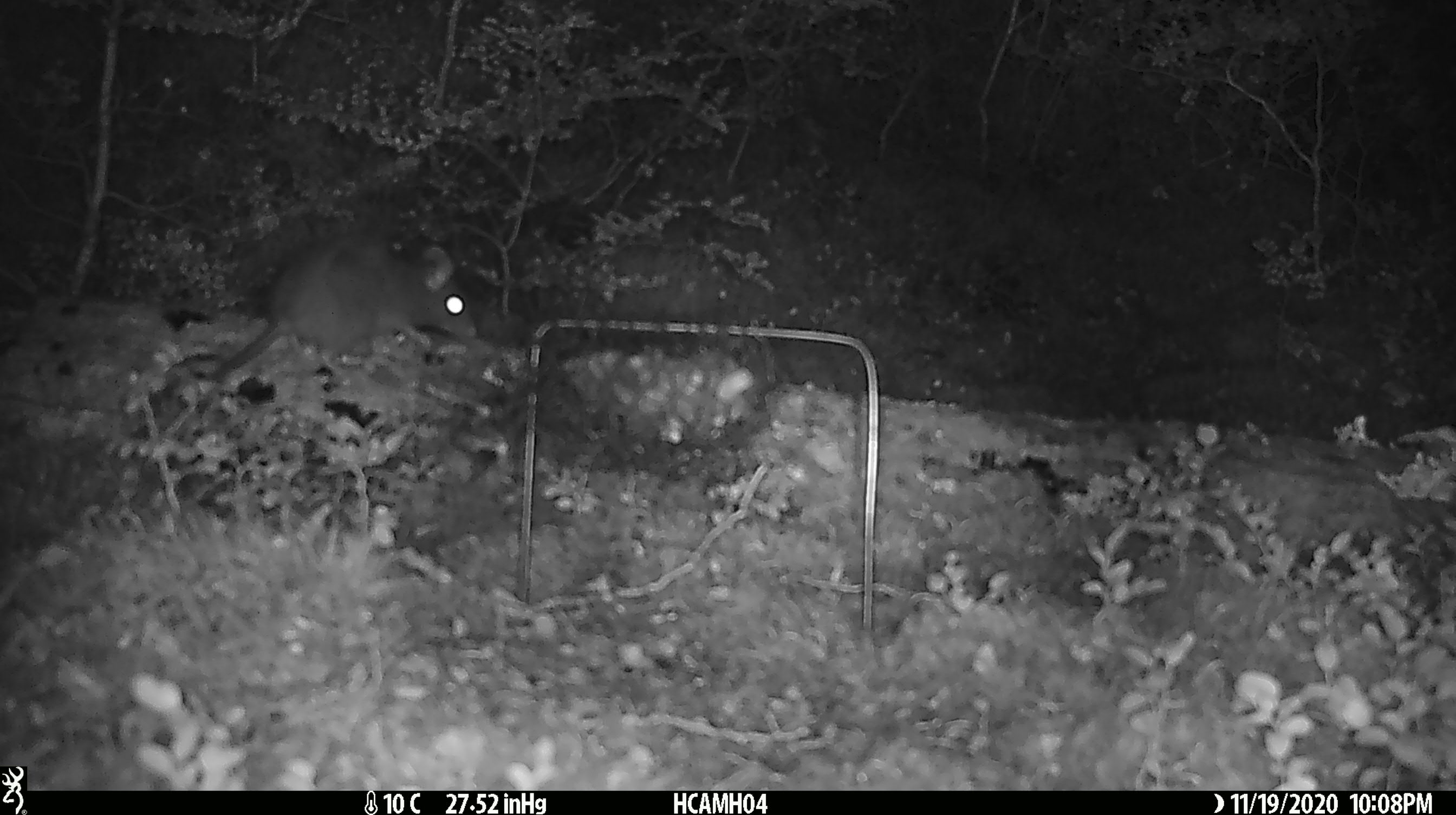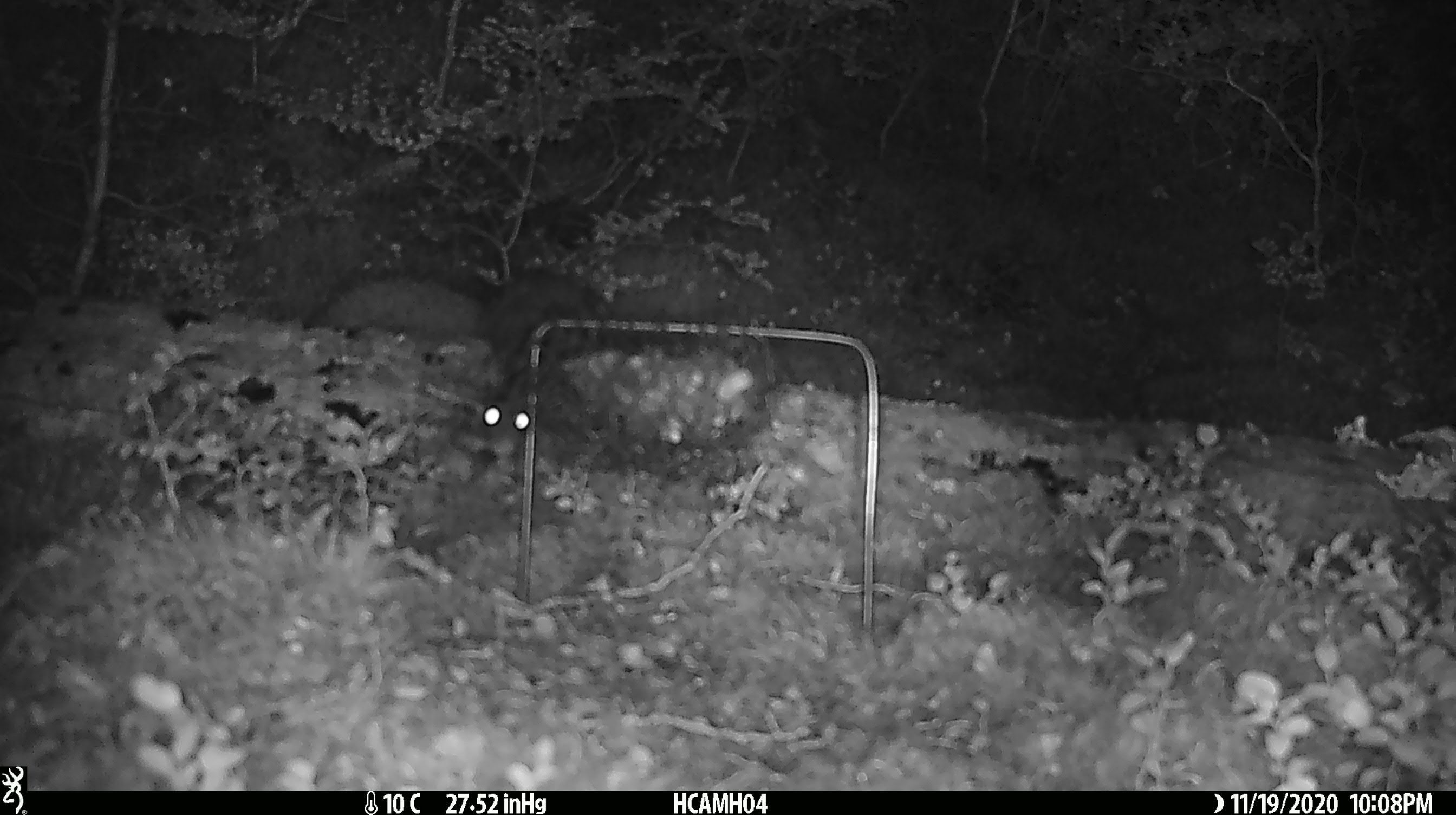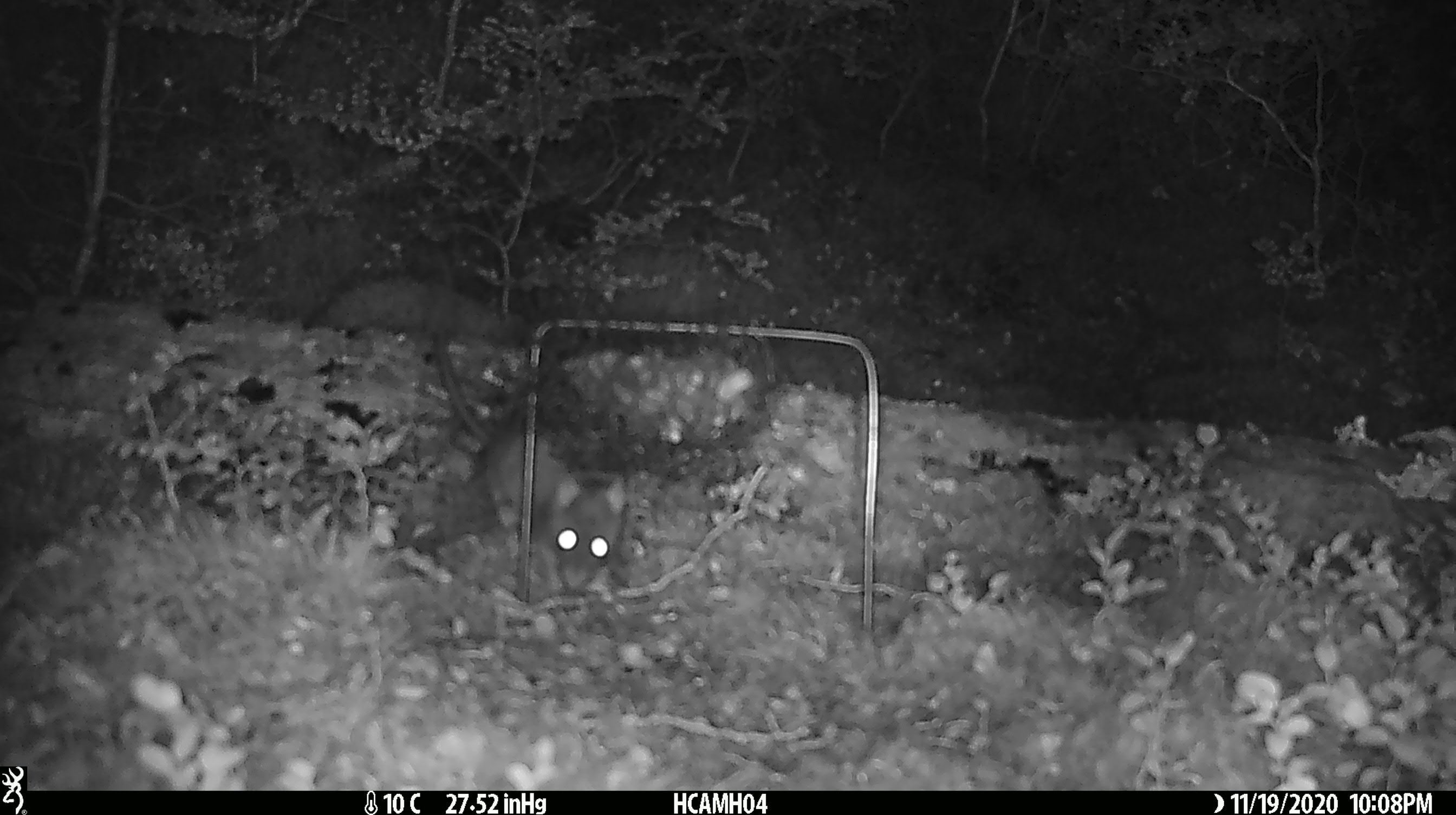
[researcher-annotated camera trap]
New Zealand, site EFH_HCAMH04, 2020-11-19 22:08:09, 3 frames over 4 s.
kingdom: Animalia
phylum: Chordata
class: Mammalia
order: Rodentia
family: Muridae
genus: Rattus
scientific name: Rattus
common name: rat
Rat (Rattus).